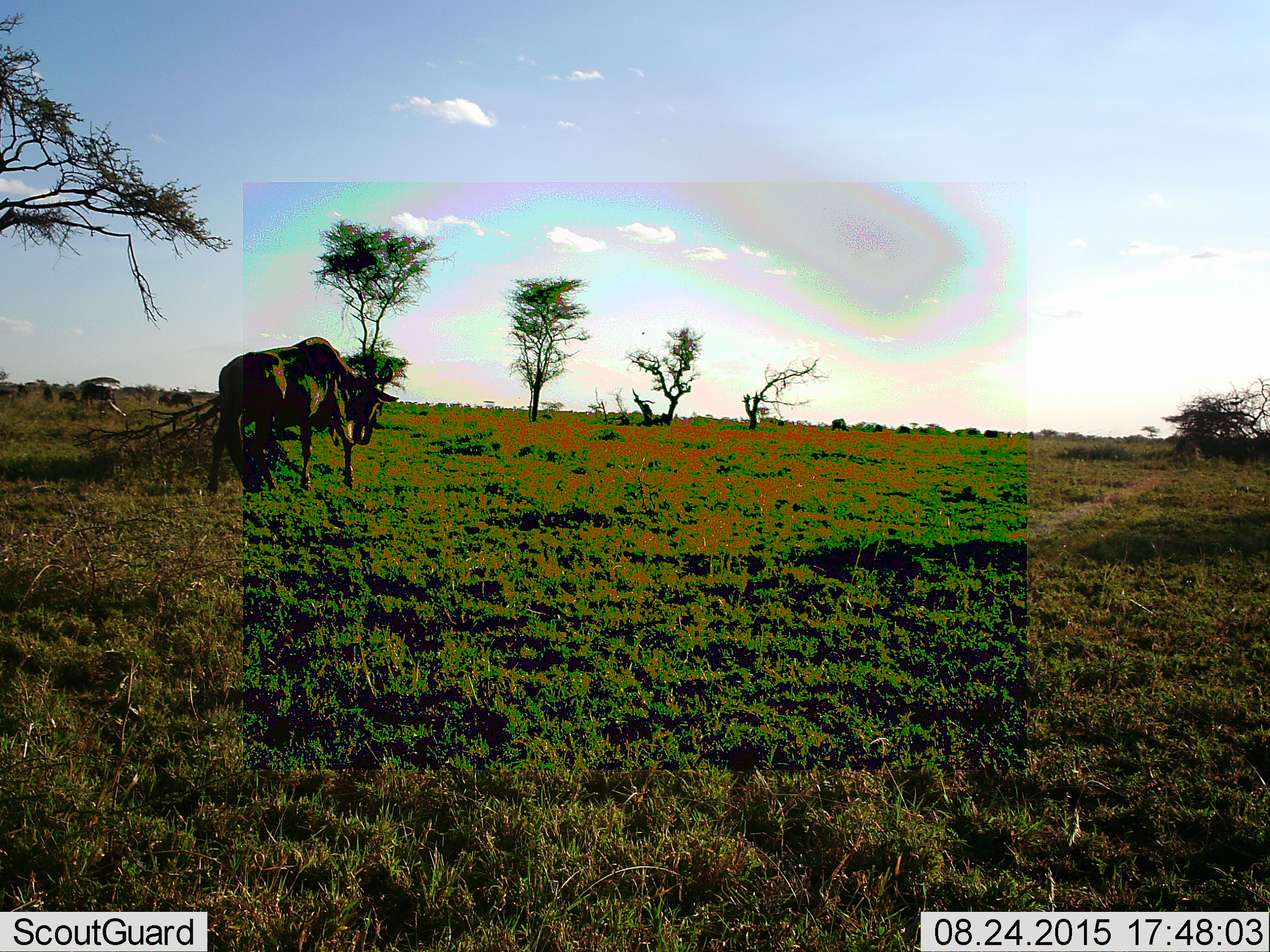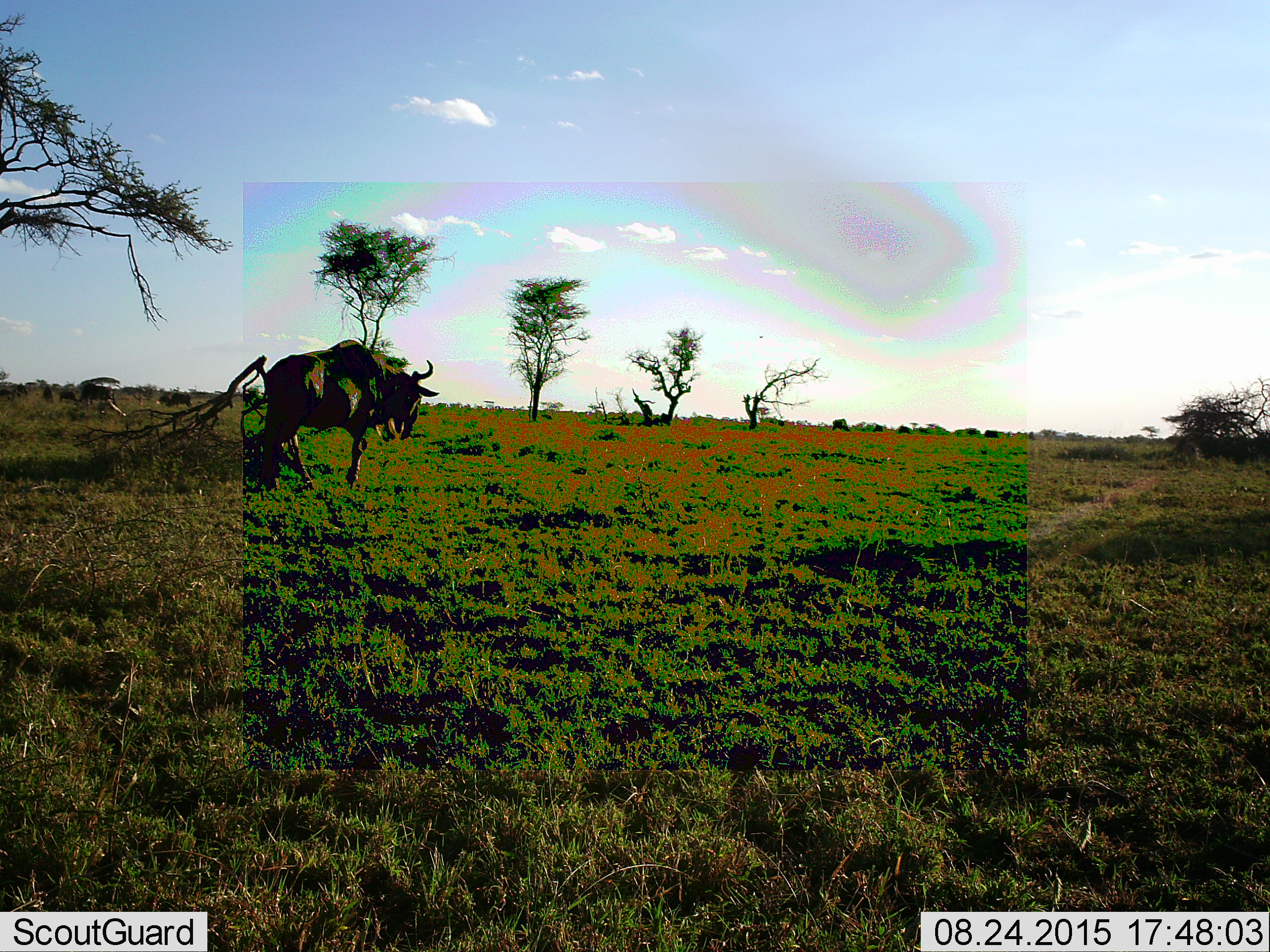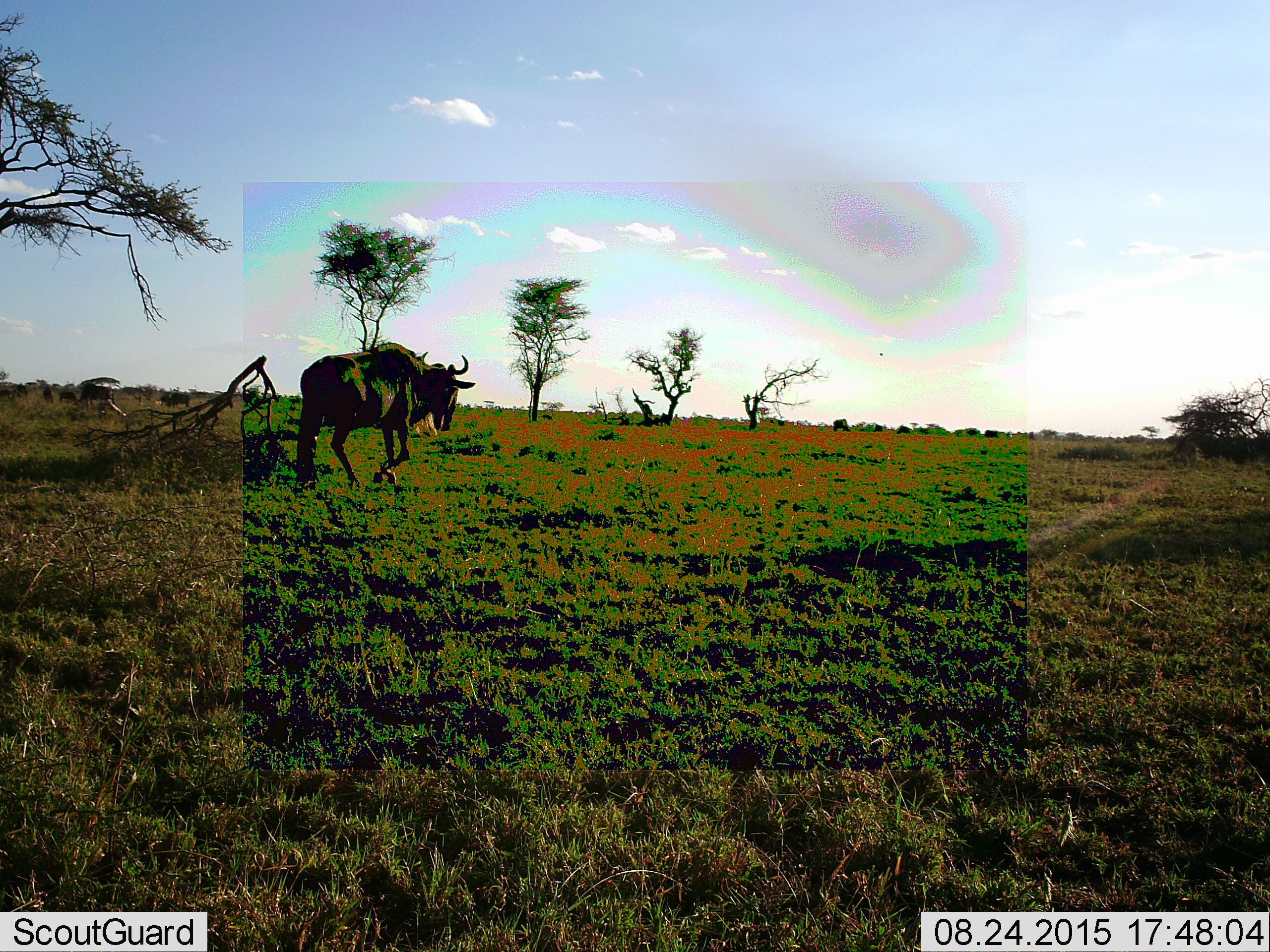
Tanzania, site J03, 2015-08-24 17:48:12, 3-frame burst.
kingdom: Animalia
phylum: Chordata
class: Mammalia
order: Artiodactyla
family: Bovidae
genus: Connochaetes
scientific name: Connochaetes taurinus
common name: blue wildebeest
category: wildebeest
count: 1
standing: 22%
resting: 0%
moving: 89%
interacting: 0%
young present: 0%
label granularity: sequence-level